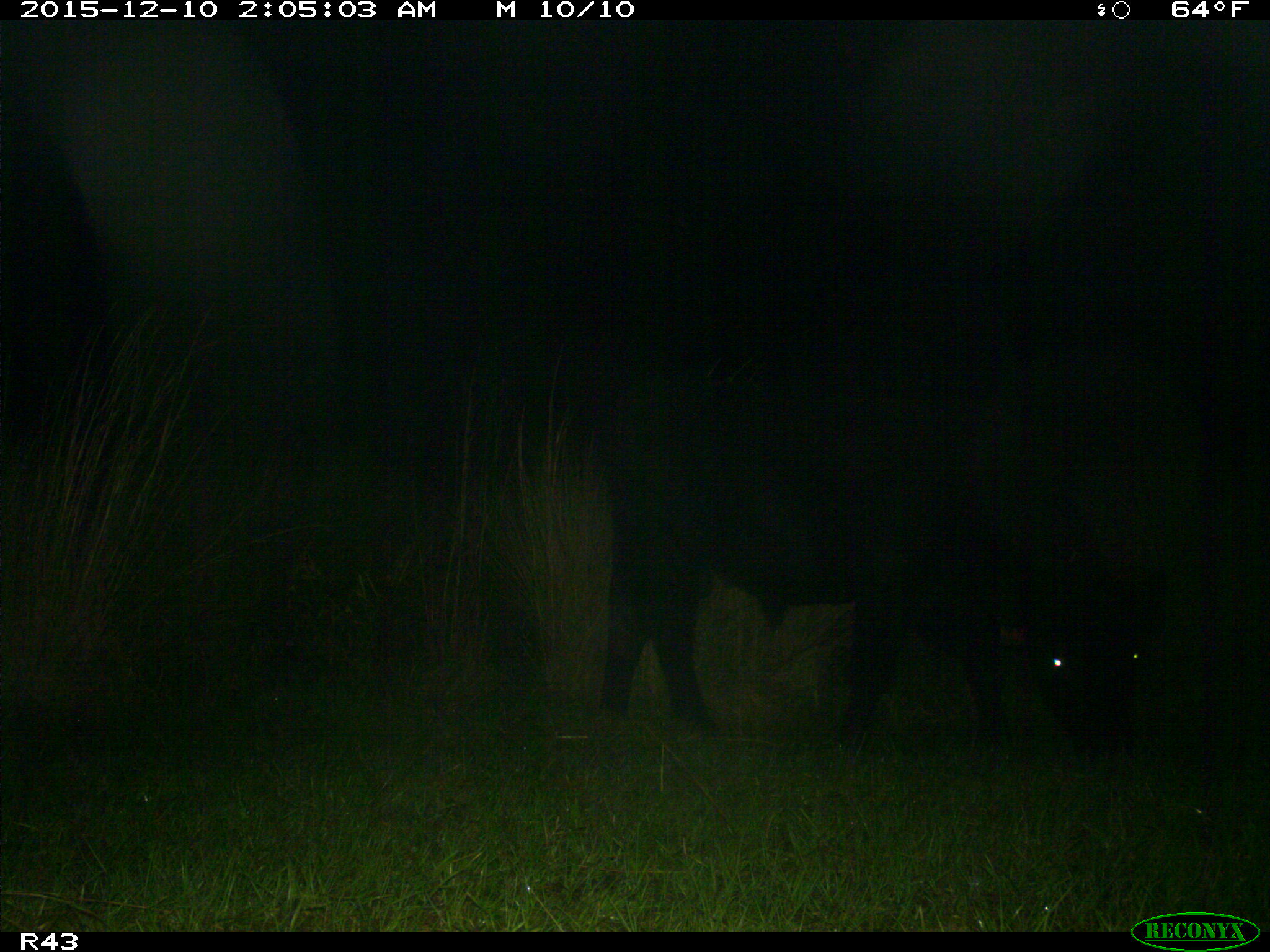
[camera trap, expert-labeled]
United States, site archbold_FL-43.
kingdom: Animalia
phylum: Chordata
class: Mammalia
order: Artiodactyla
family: Bovidae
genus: Bos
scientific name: Bos taurus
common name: domestic cow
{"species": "Bos taurus (domestic cow)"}